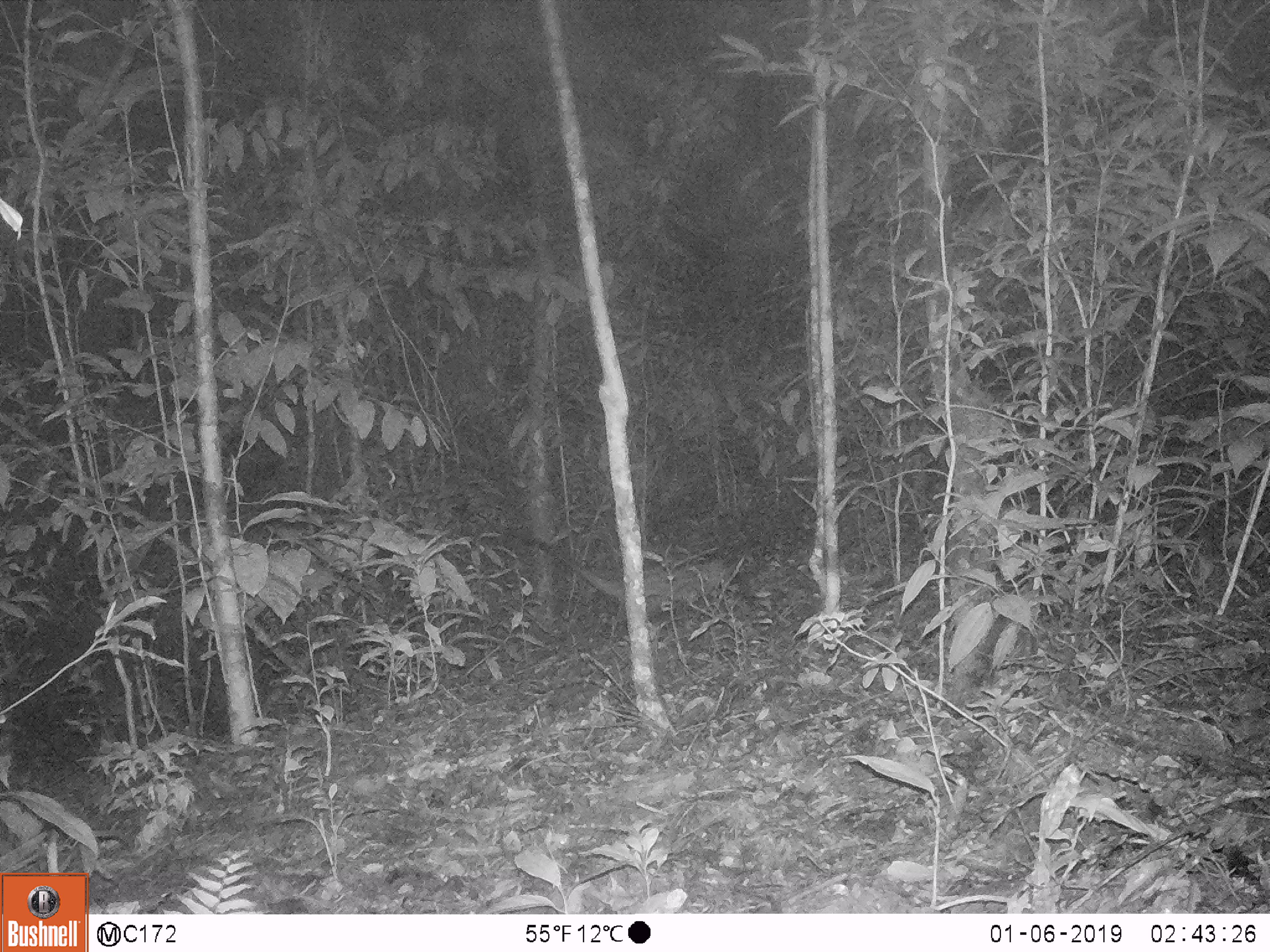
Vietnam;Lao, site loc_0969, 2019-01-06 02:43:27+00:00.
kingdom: Animalia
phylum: Chordata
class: Mammalia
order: Carnivora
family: Viverridae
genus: Paguma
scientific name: Paguma larvata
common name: masked palm civet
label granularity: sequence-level